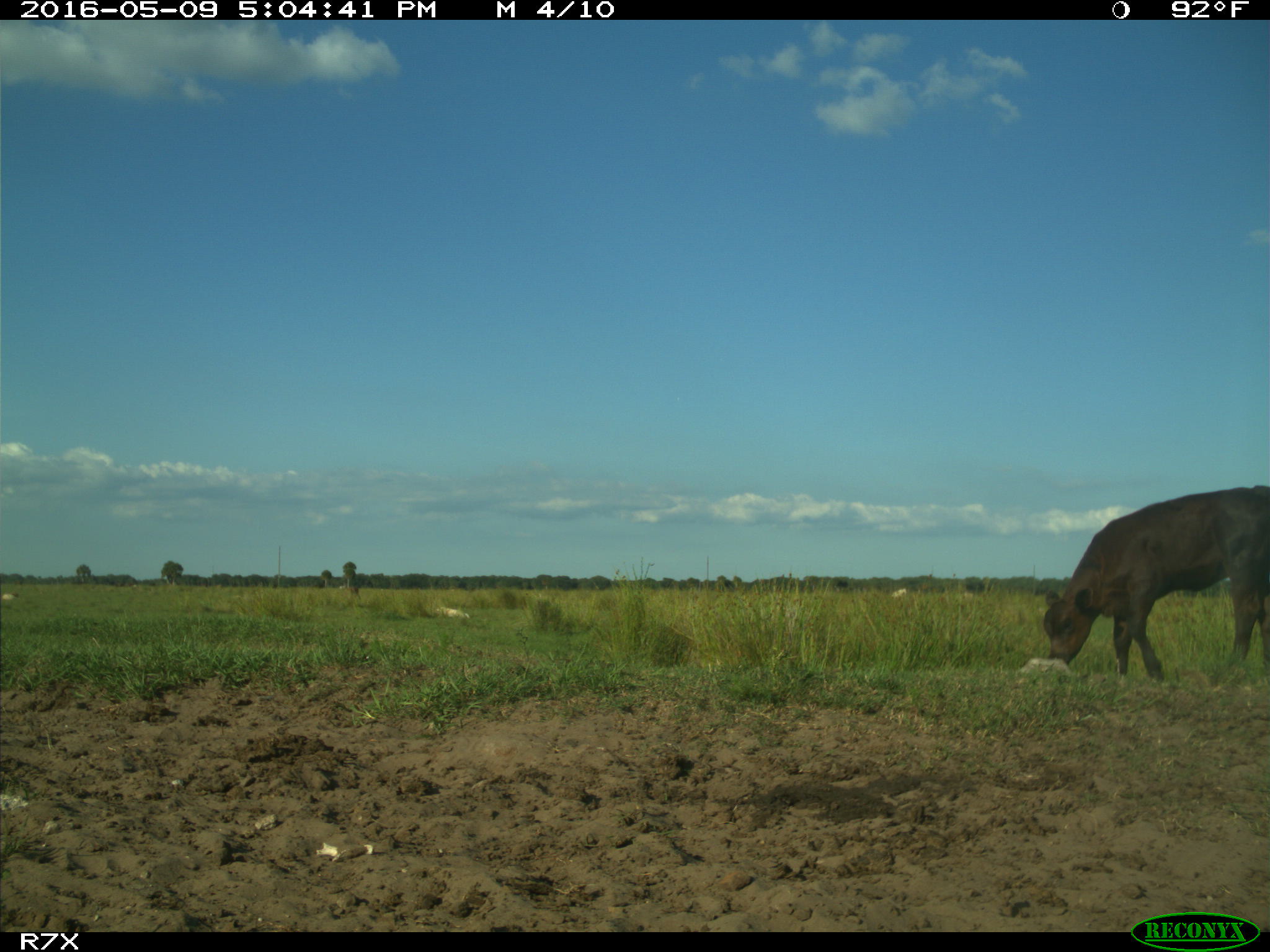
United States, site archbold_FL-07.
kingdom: Animalia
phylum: Chordata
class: Mammalia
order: Artiodactyla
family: Bovidae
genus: Bos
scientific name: Bos taurus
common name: domestic cow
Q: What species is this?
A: Bos taurus (domestic cow).